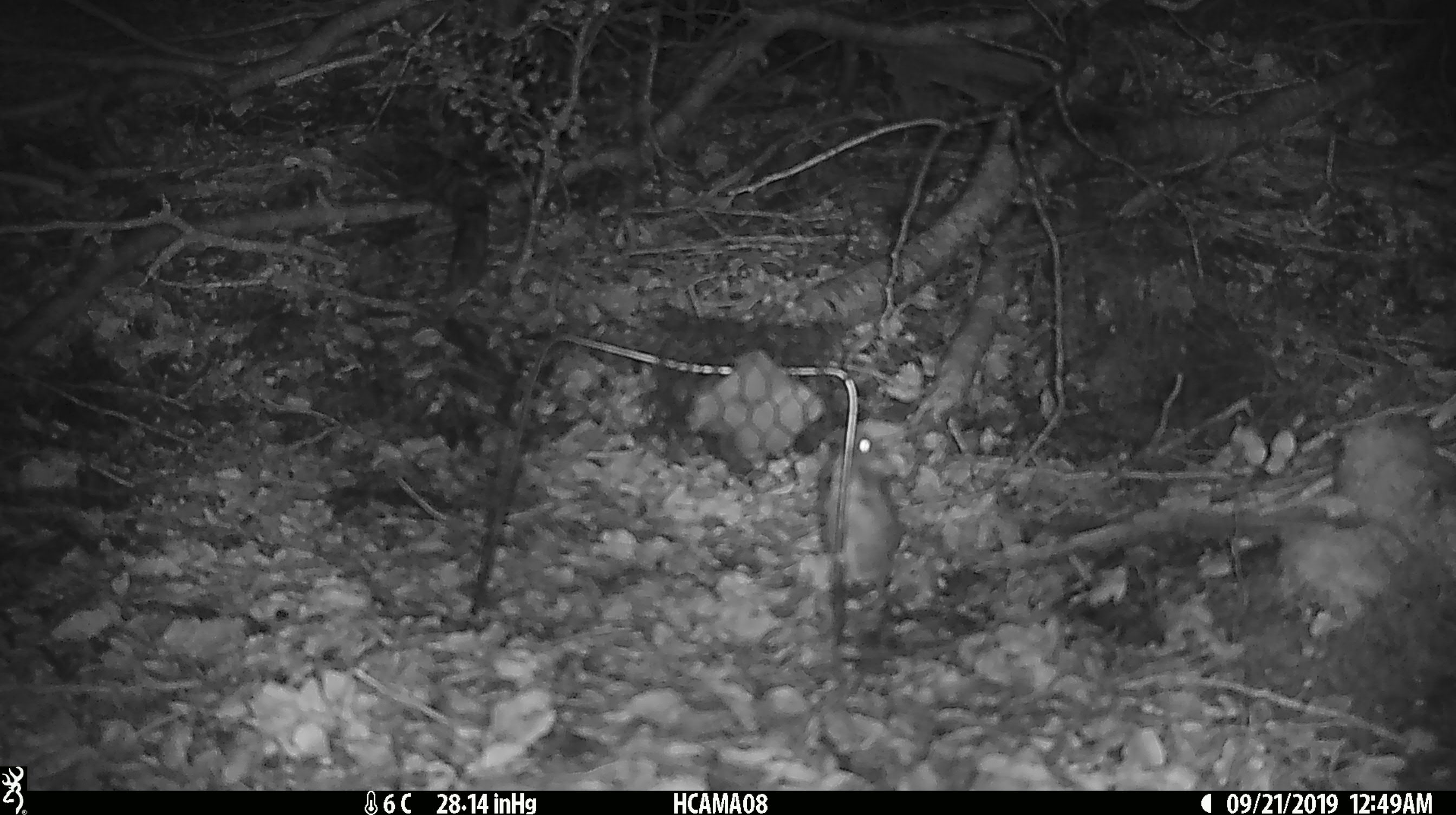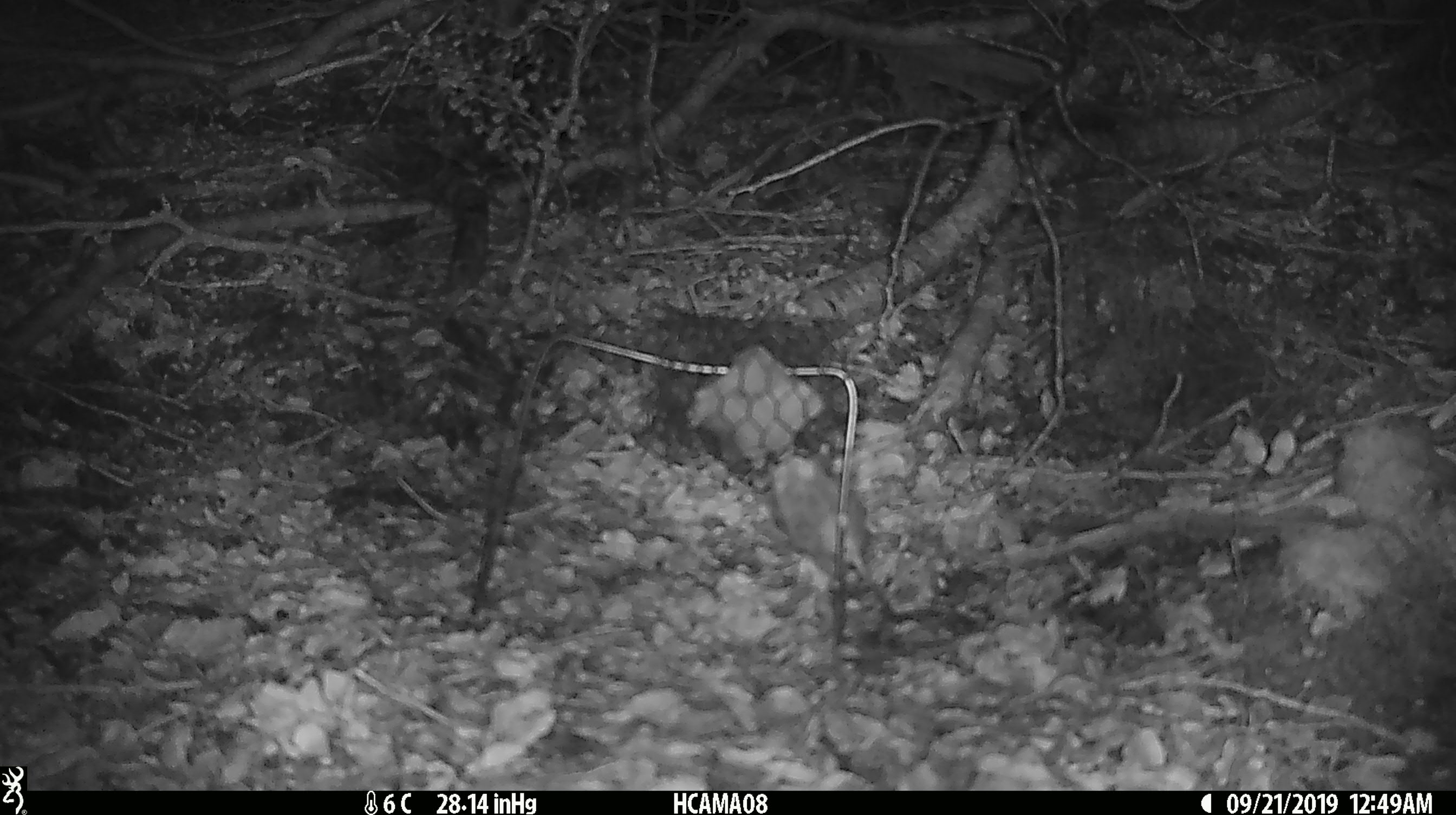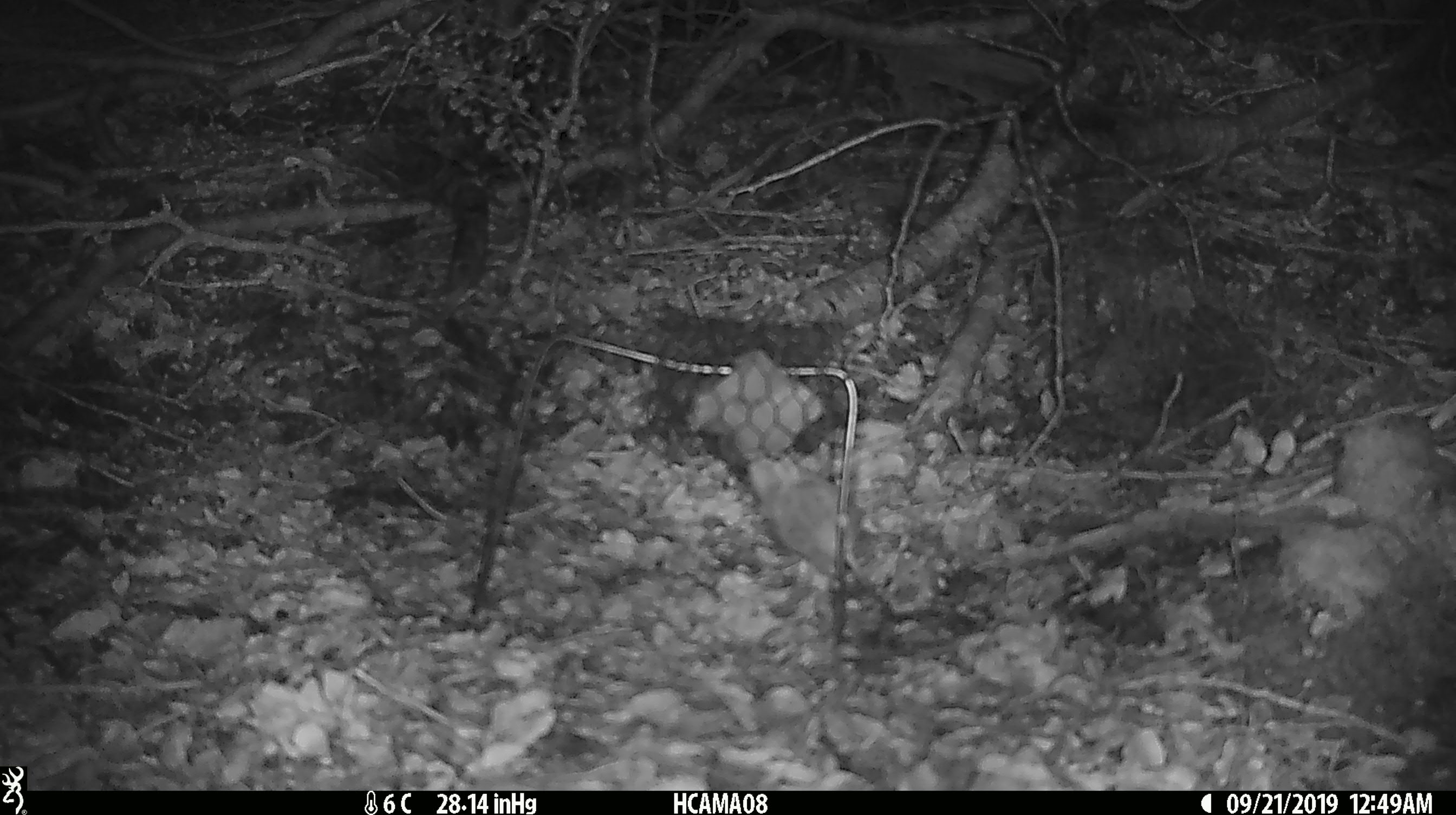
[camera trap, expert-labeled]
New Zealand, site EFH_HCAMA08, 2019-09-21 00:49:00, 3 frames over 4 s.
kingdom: Animalia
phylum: Chordata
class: Mammalia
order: Rodentia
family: Muridae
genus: Mus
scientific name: Mus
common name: mouse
Mouse (Mus).